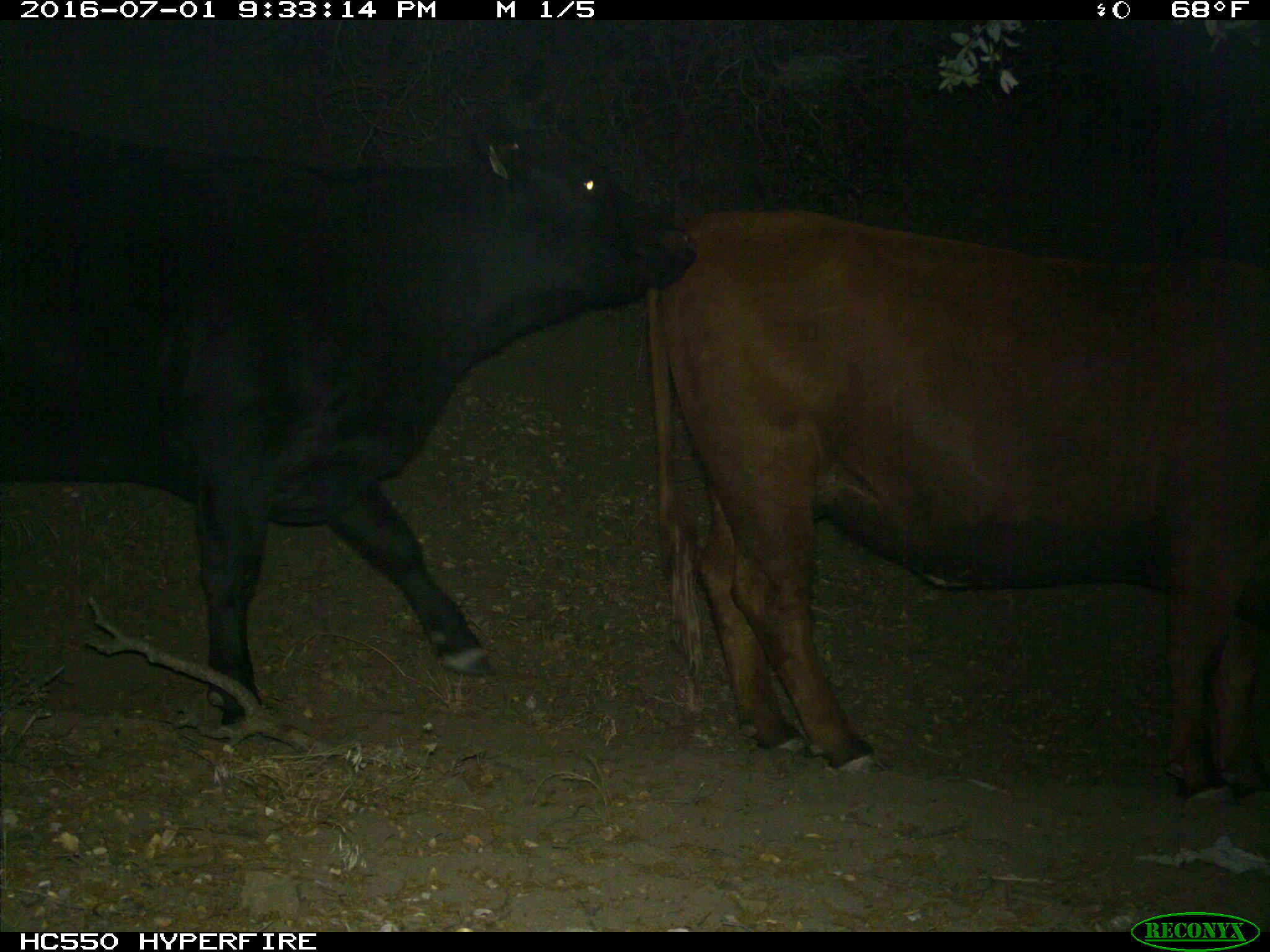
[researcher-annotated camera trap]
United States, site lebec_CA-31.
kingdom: Animalia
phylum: Chordata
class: Mammalia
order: Artiodactyla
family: Bovidae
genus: Bos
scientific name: Bos taurus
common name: domestic cow